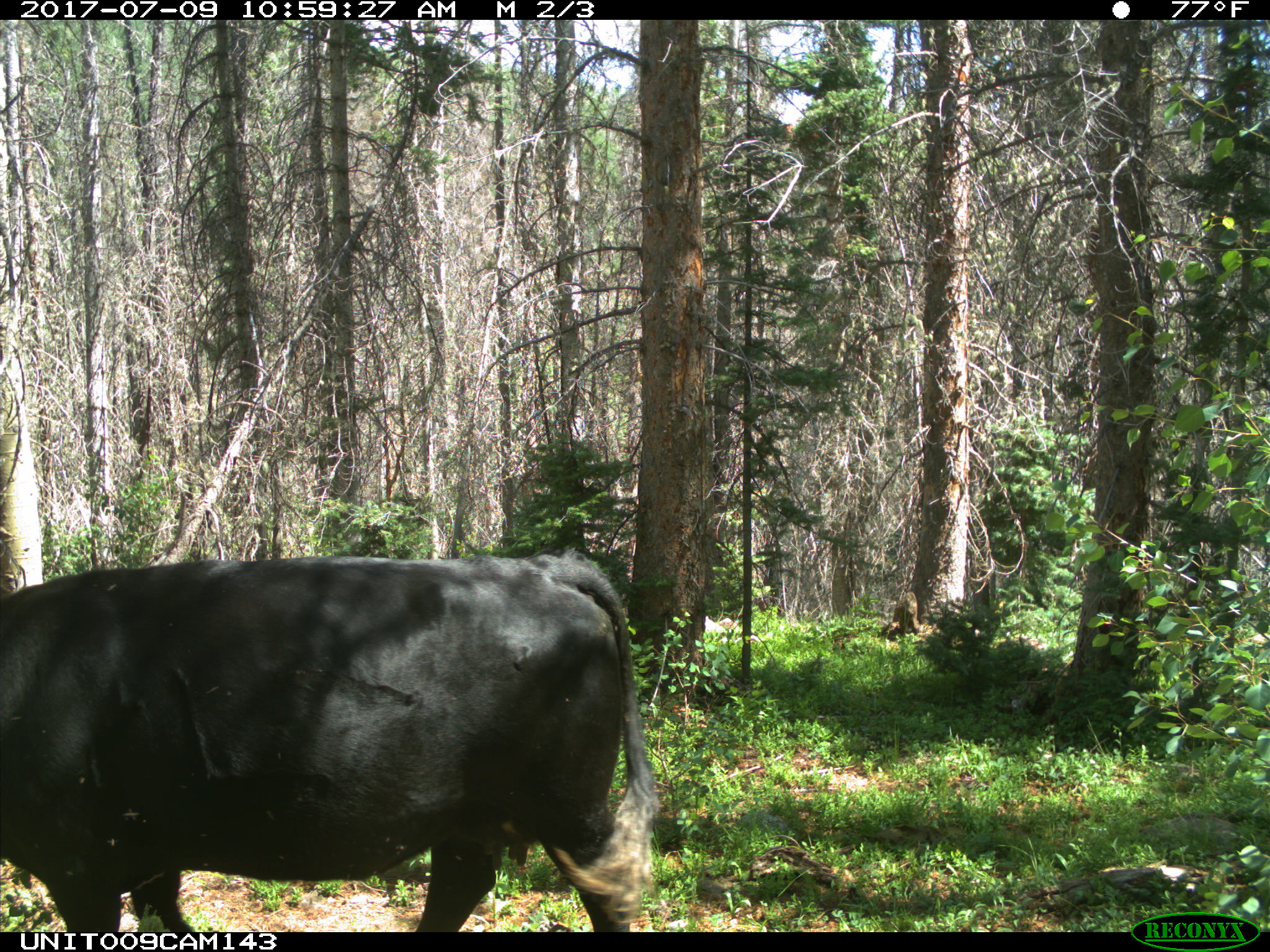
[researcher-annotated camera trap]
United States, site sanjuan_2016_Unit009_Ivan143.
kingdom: Animalia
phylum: Chordata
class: Mammalia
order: Artiodactyla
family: Bovidae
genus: Bos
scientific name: Bos taurus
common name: domestic cow